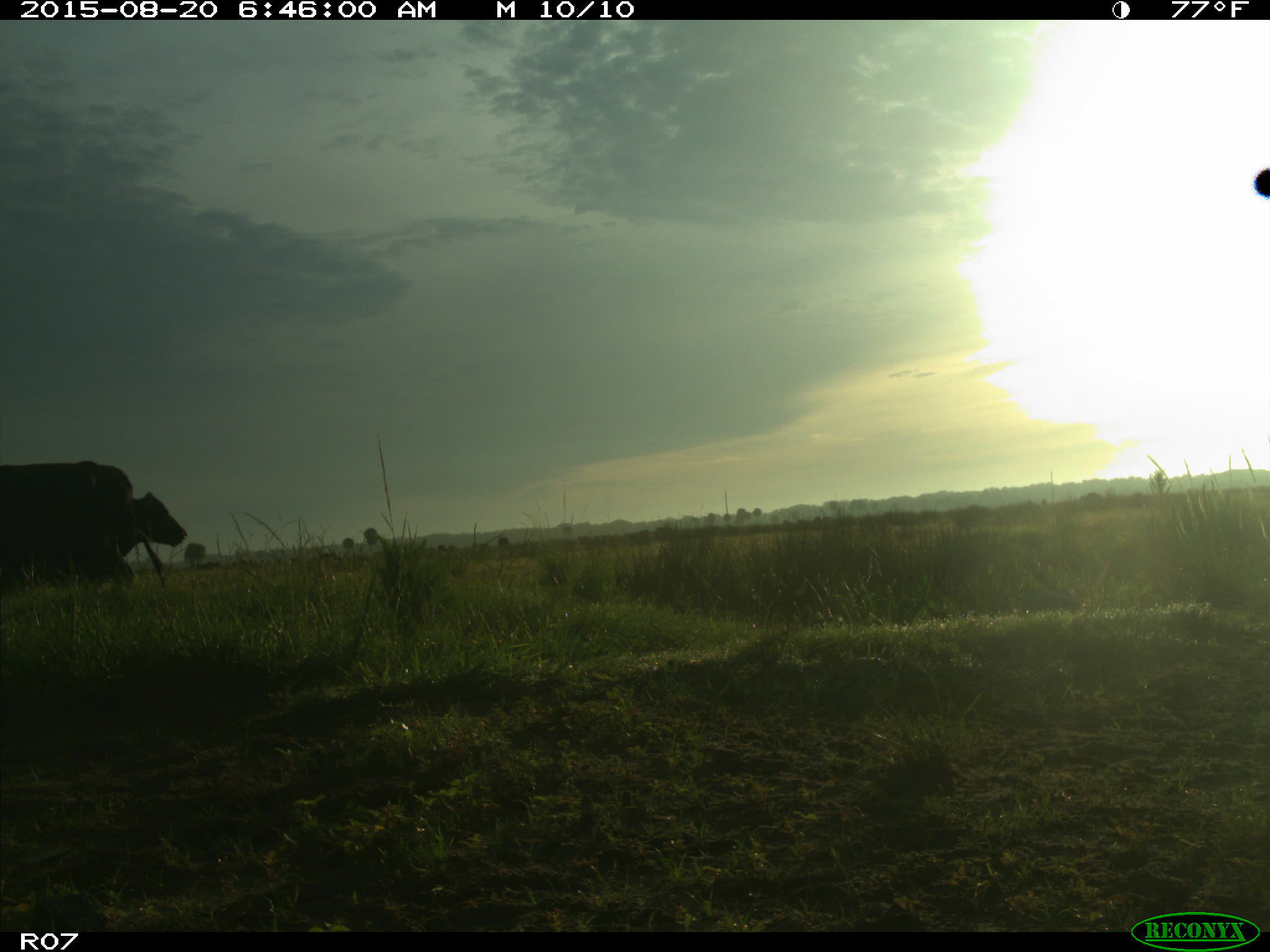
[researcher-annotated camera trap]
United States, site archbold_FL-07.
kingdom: Animalia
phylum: Chordata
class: Mammalia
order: Artiodactyla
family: Bovidae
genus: Bos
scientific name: Bos taurus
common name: domestic cow